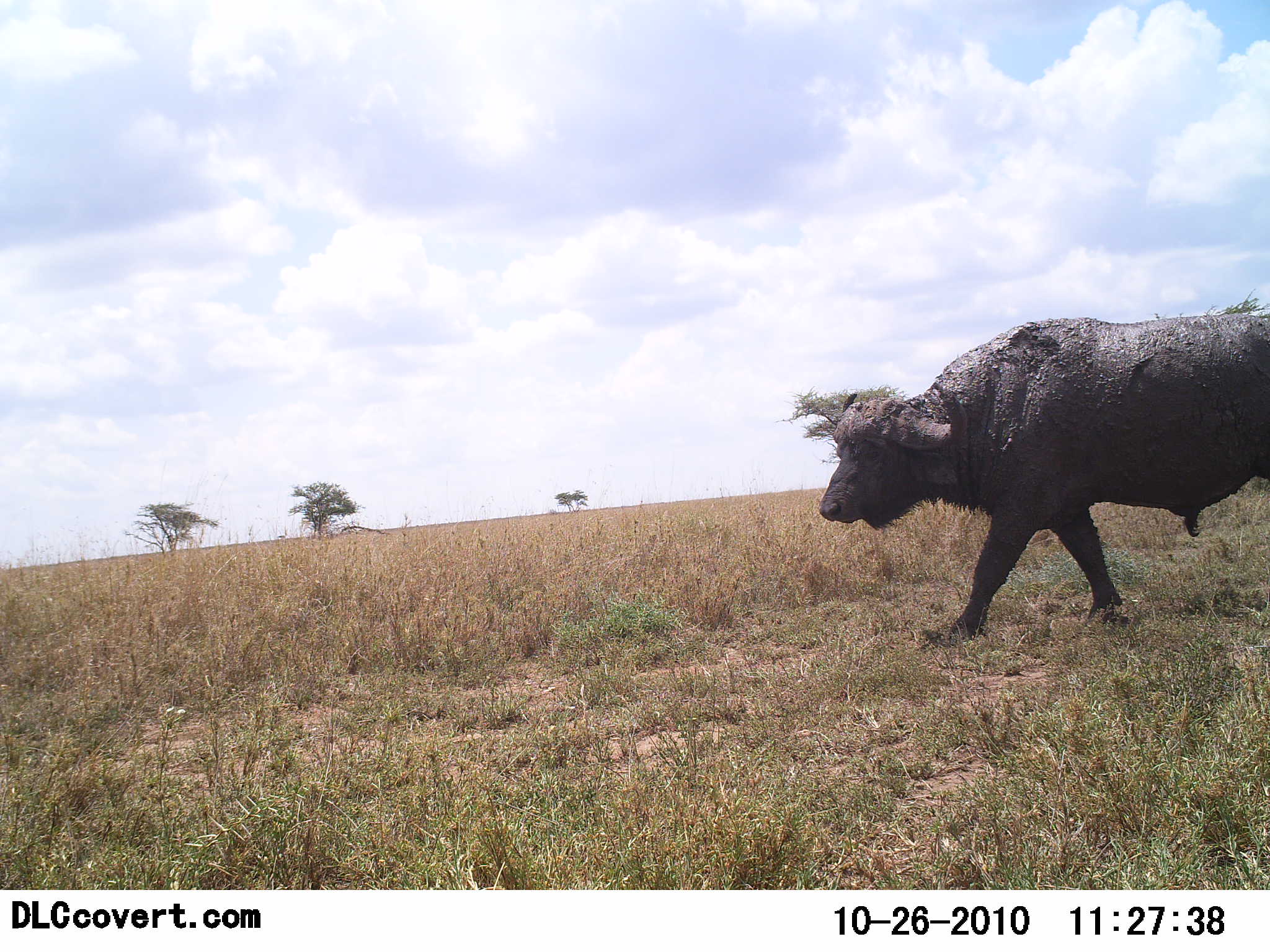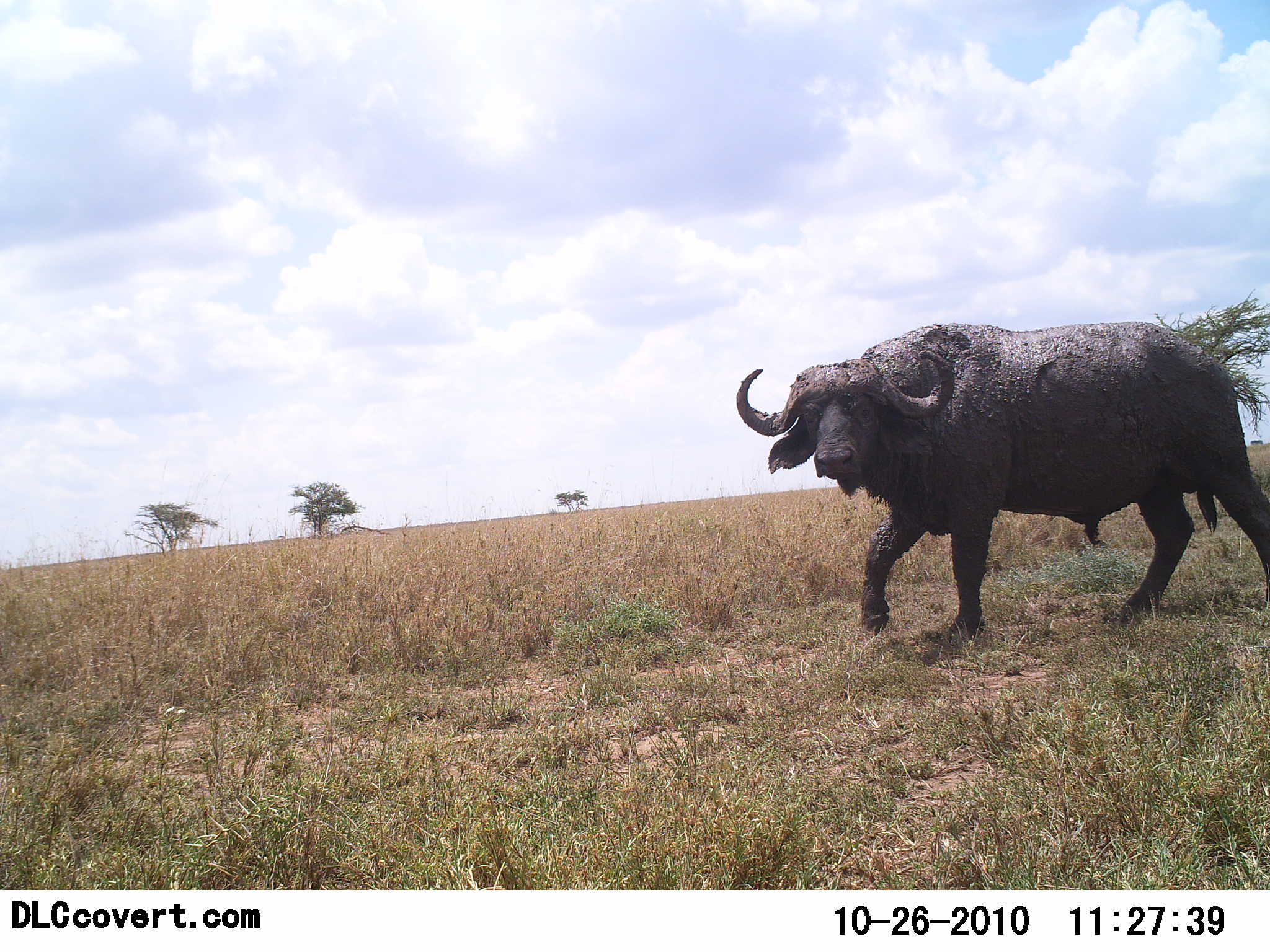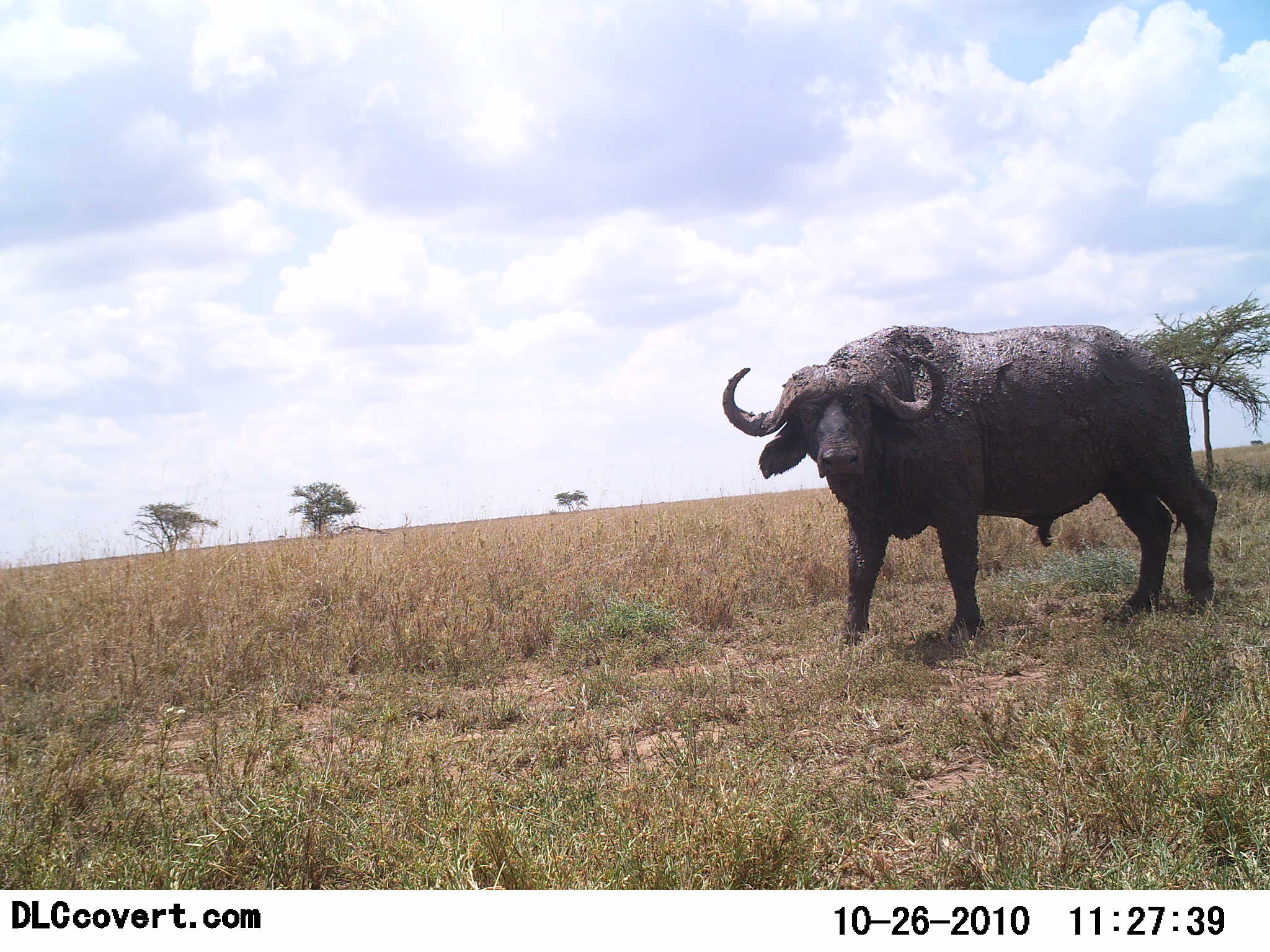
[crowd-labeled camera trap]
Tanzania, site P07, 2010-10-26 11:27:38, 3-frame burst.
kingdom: Animalia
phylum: Chordata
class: Mammalia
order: Artiodactyla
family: Bovidae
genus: Syncerus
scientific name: Syncerus caffer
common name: cape buffalo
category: buffalo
Buffalo (cape buffalo) (Syncerus caffer), count 1. Behavior (volunteer vote fractions): standing 12%, resting 0%, moving 100%, interacting 0%. Young present (vote fraction): 0%. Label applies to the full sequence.